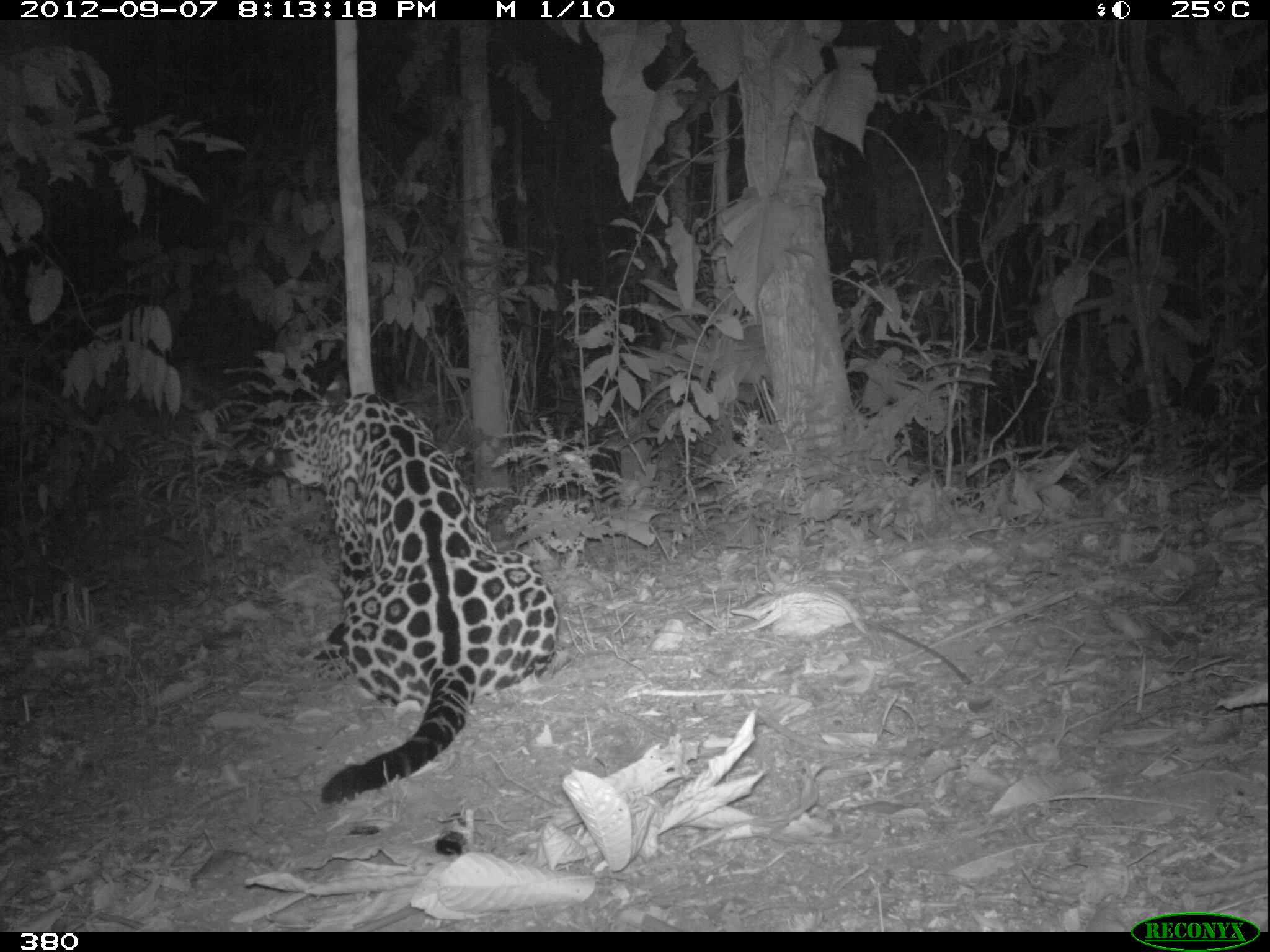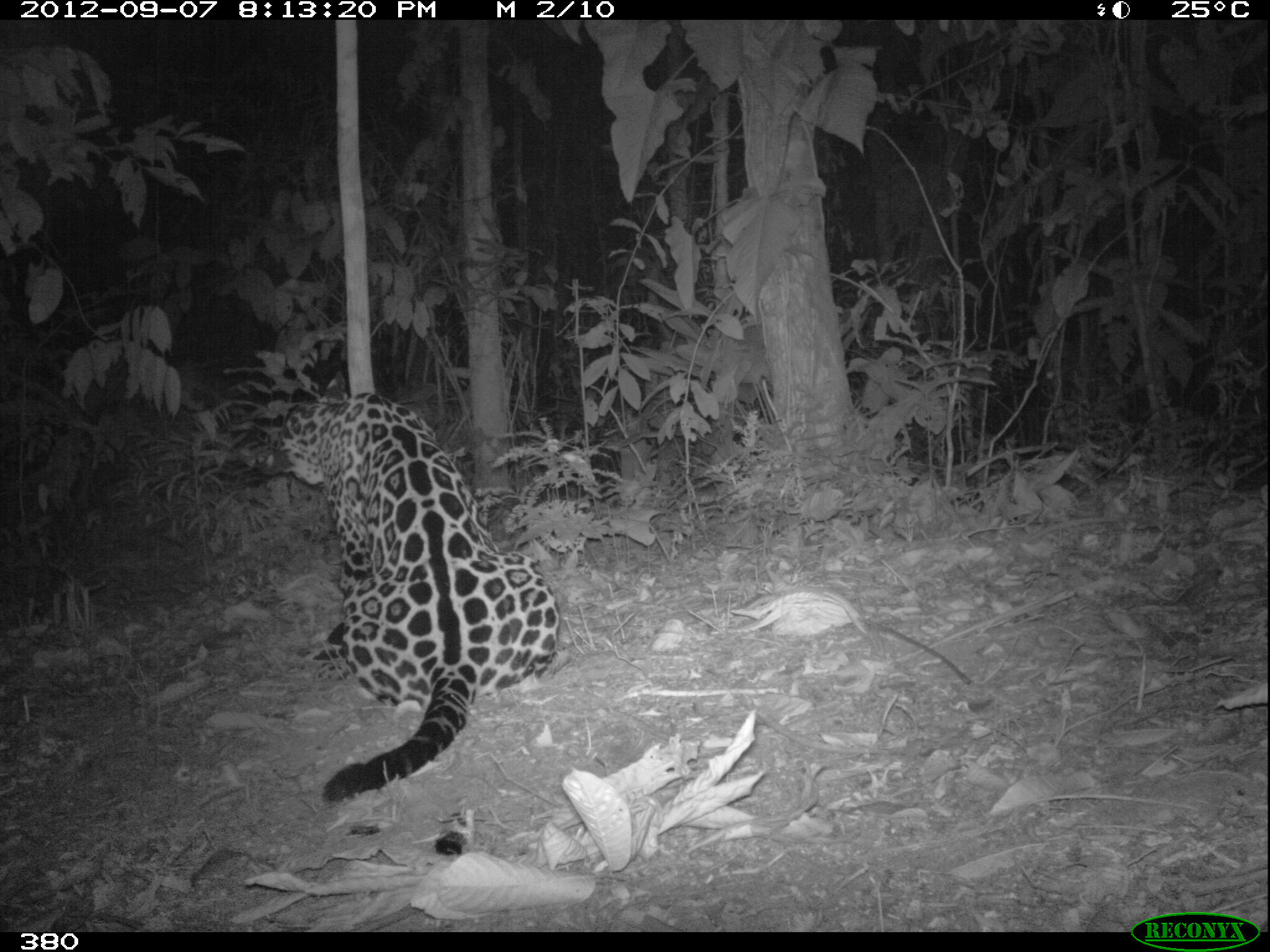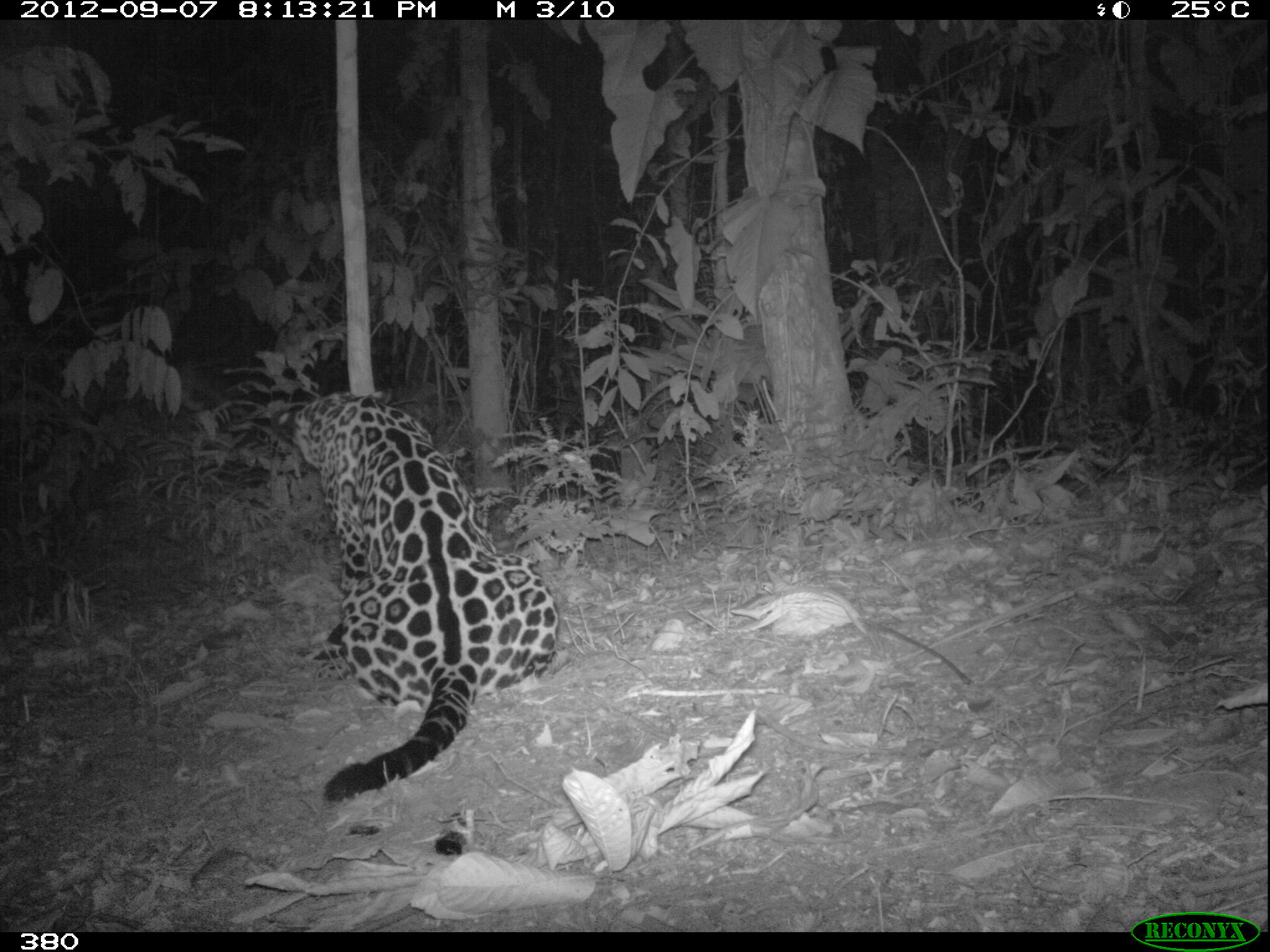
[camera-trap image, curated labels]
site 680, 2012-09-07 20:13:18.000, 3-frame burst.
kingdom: Animalia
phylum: Chordata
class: Mammalia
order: Carnivora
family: Felidae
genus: Panthera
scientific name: Panthera onca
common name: jaguar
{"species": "Panthera onca (jaguar)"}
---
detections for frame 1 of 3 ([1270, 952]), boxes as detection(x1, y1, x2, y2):
panthera onca: detection(252, 373, 560, 804)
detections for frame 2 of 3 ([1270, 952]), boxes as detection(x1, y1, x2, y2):
panthera onca: detection(255, 372, 561, 802)